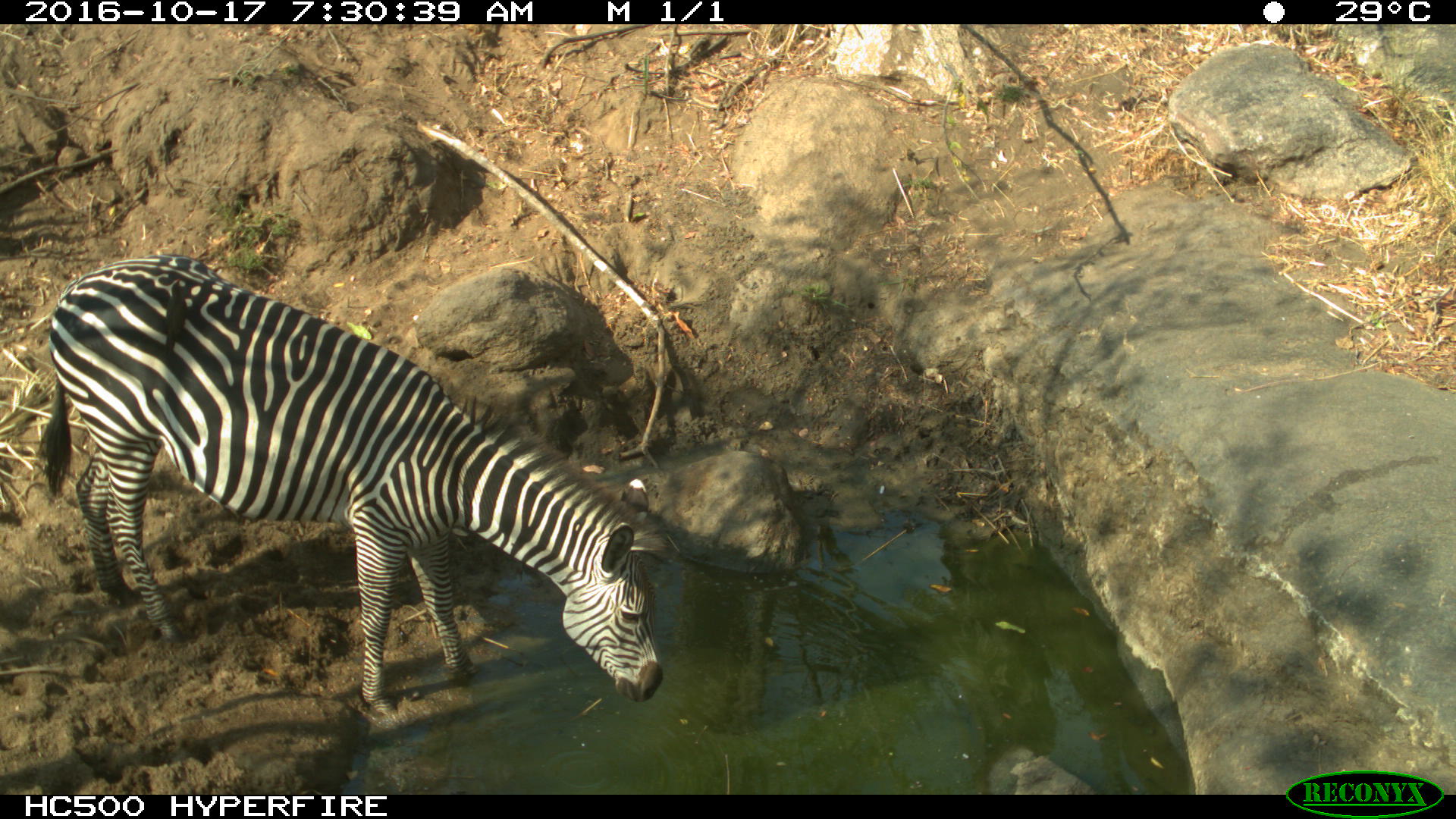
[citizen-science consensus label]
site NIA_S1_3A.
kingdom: Animalia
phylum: Chordata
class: Mammalia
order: Perissodactyla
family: Equidae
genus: Equus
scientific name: Equus quagga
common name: plains zebra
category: zebraplains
Zebraplains (plains zebra) (Equus quagga), count 1. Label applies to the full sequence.